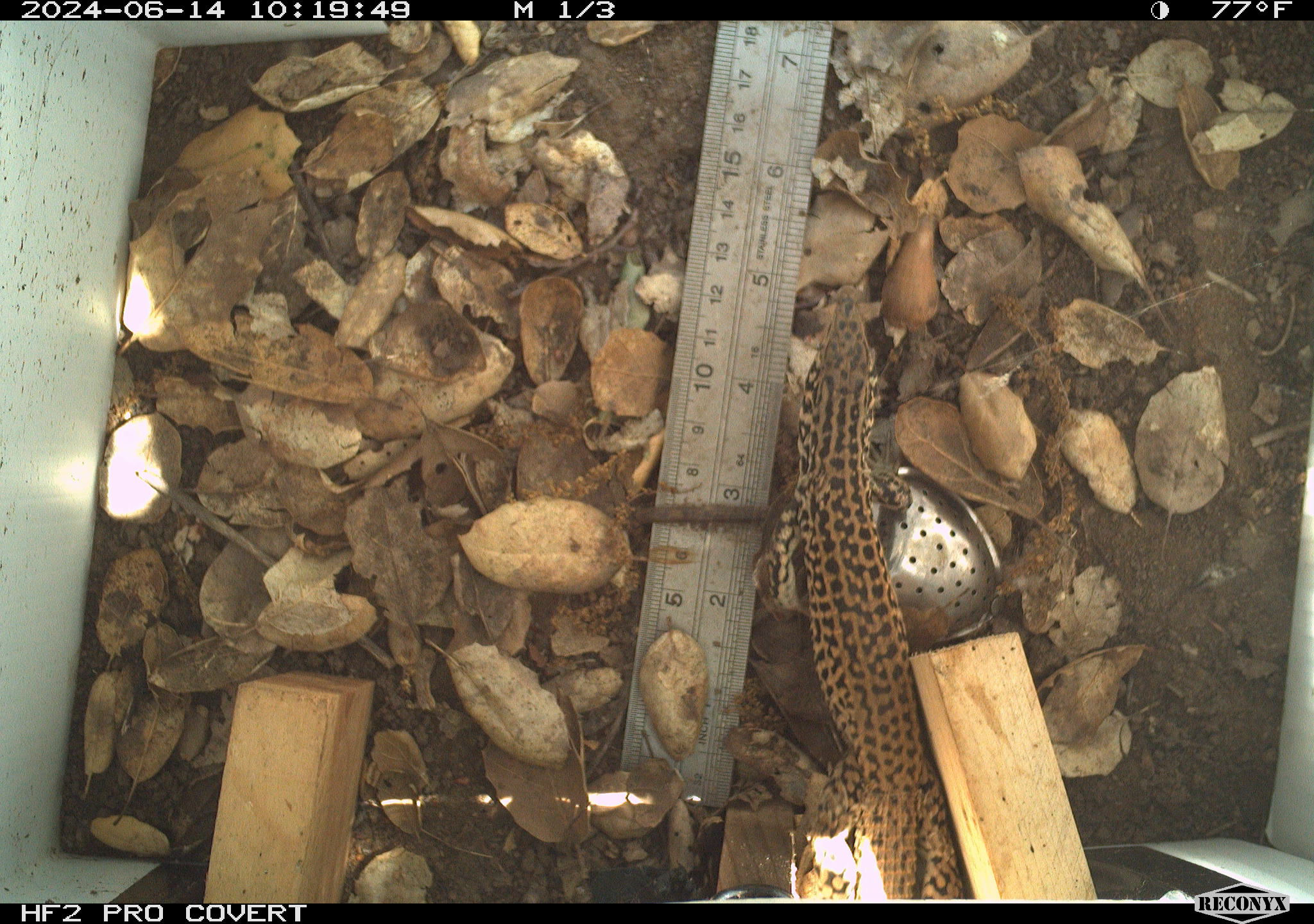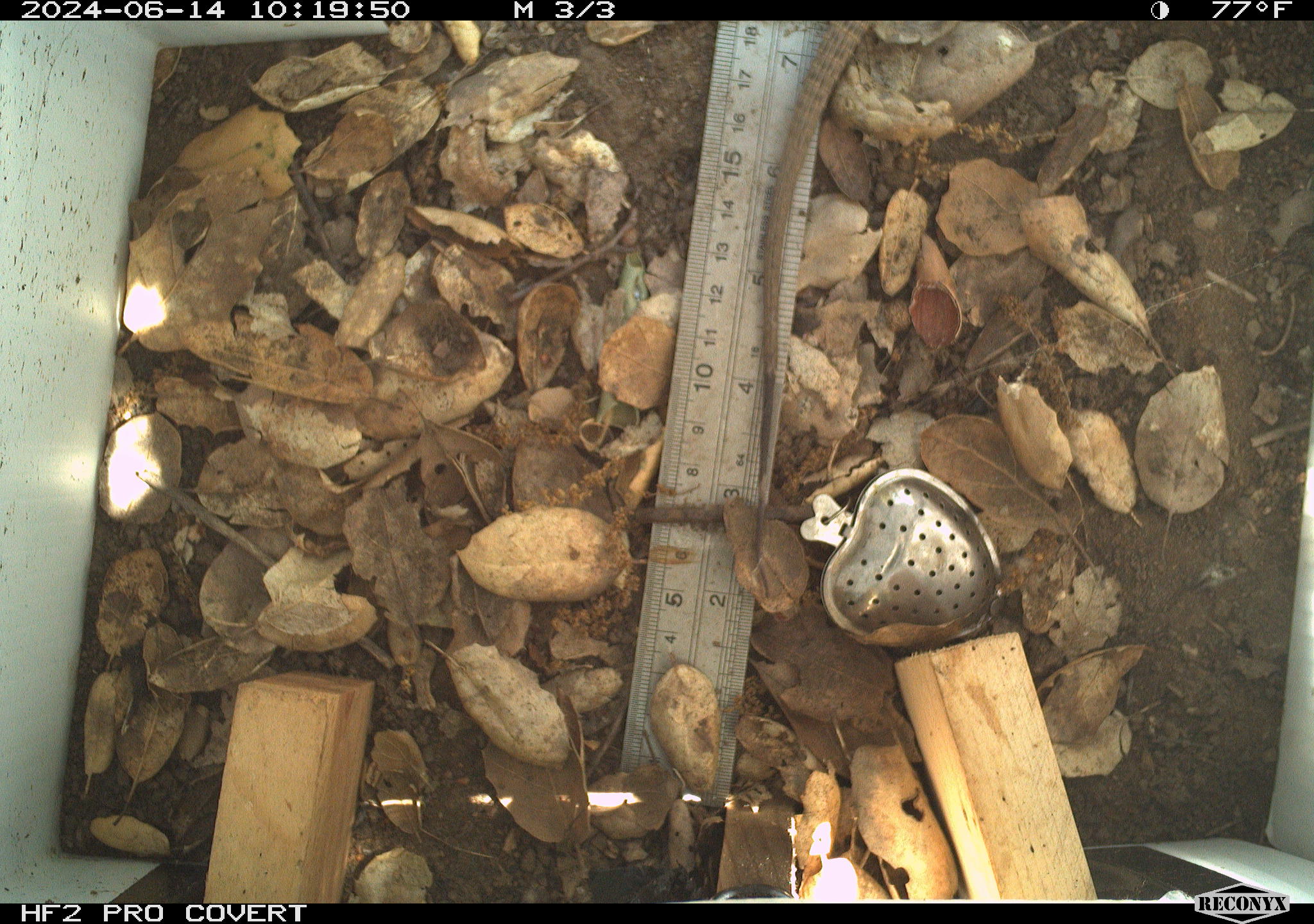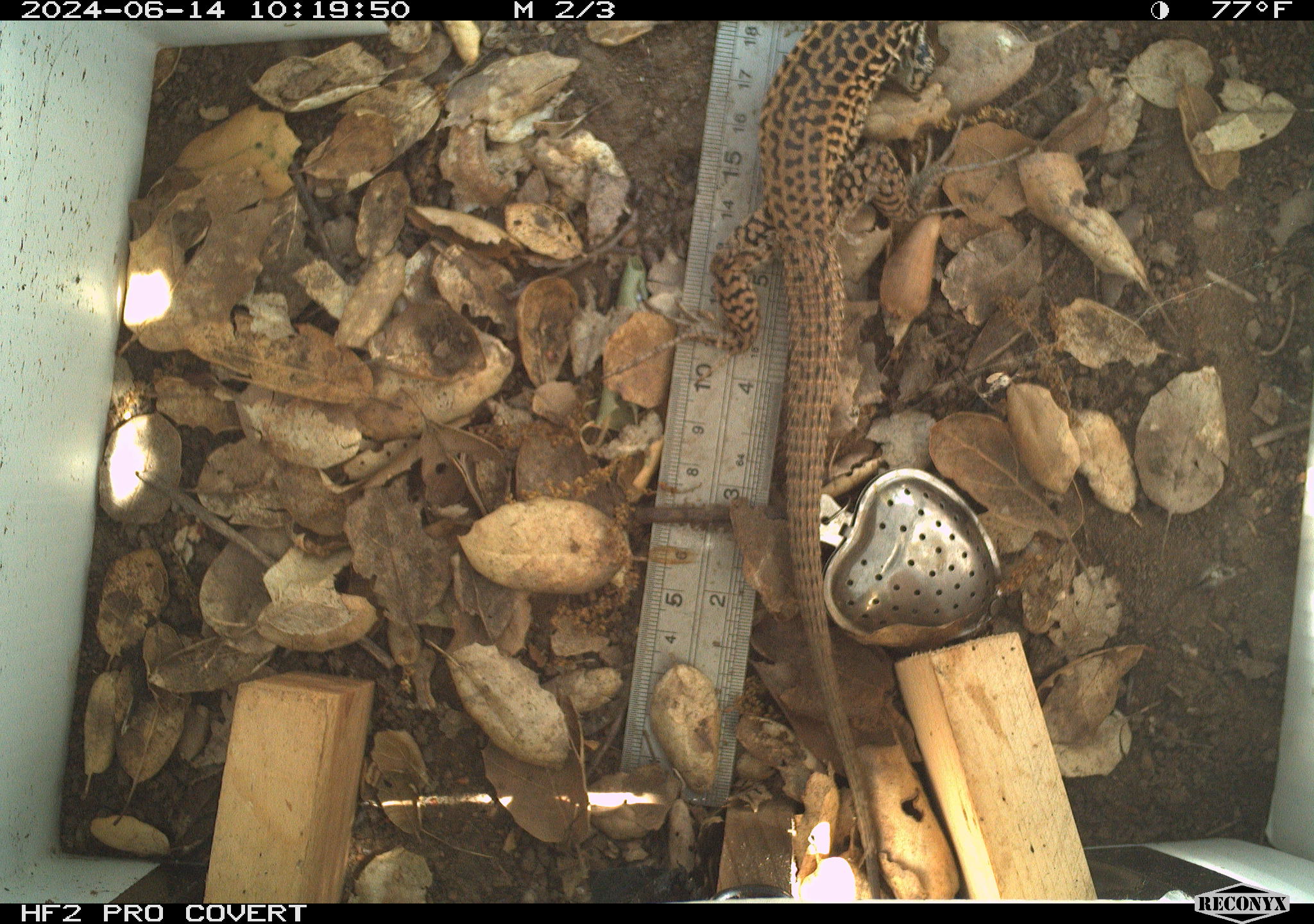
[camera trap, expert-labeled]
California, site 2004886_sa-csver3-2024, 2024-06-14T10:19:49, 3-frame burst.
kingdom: Animalia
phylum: Chordata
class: Reptilia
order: Squamata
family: Teiidae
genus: Aspidoscelis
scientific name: Aspidoscelis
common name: whiptail lizards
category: aspidoscelis species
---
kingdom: Animalia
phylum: Chordata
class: Reptilia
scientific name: Reptilia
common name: reptile